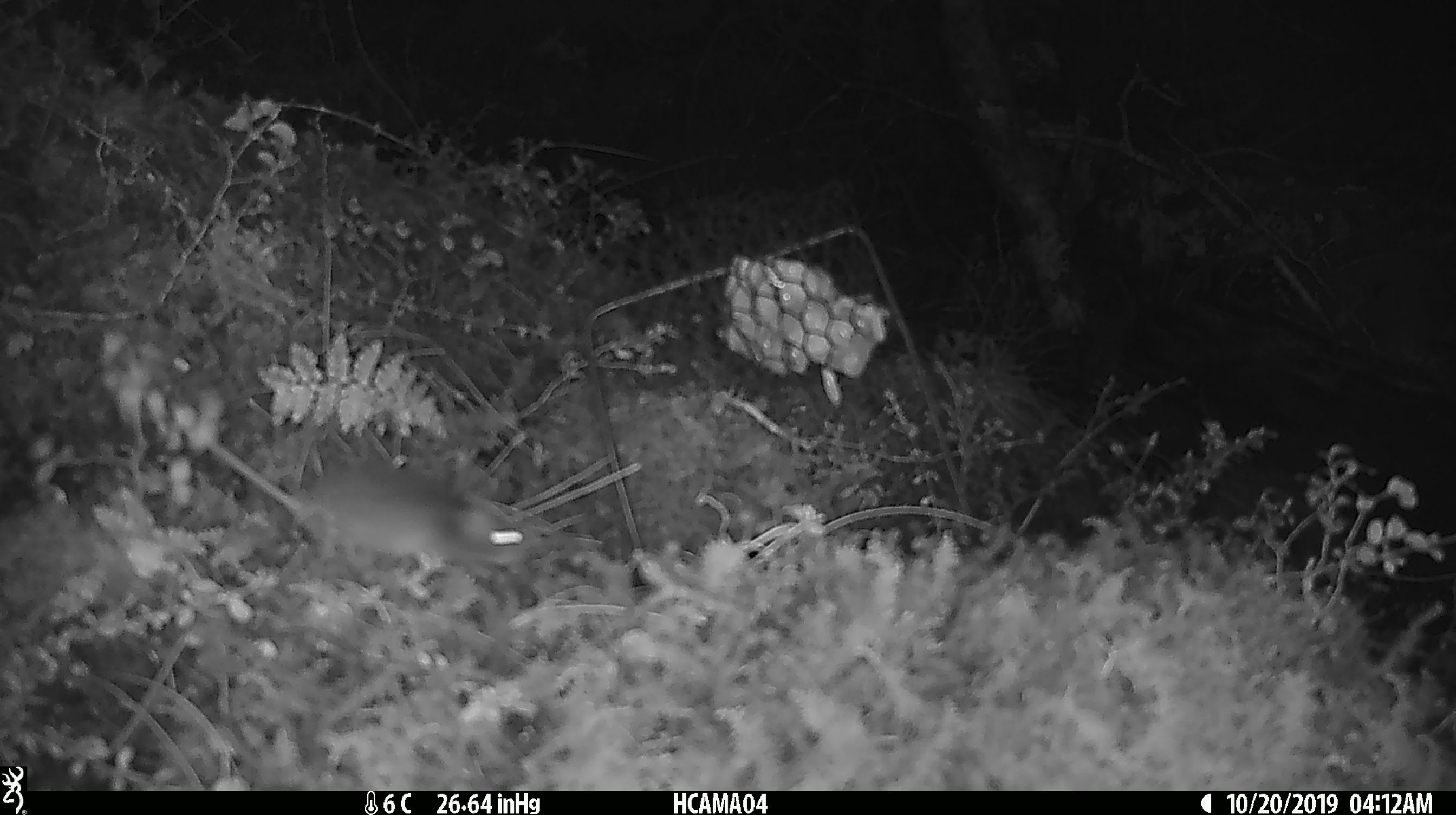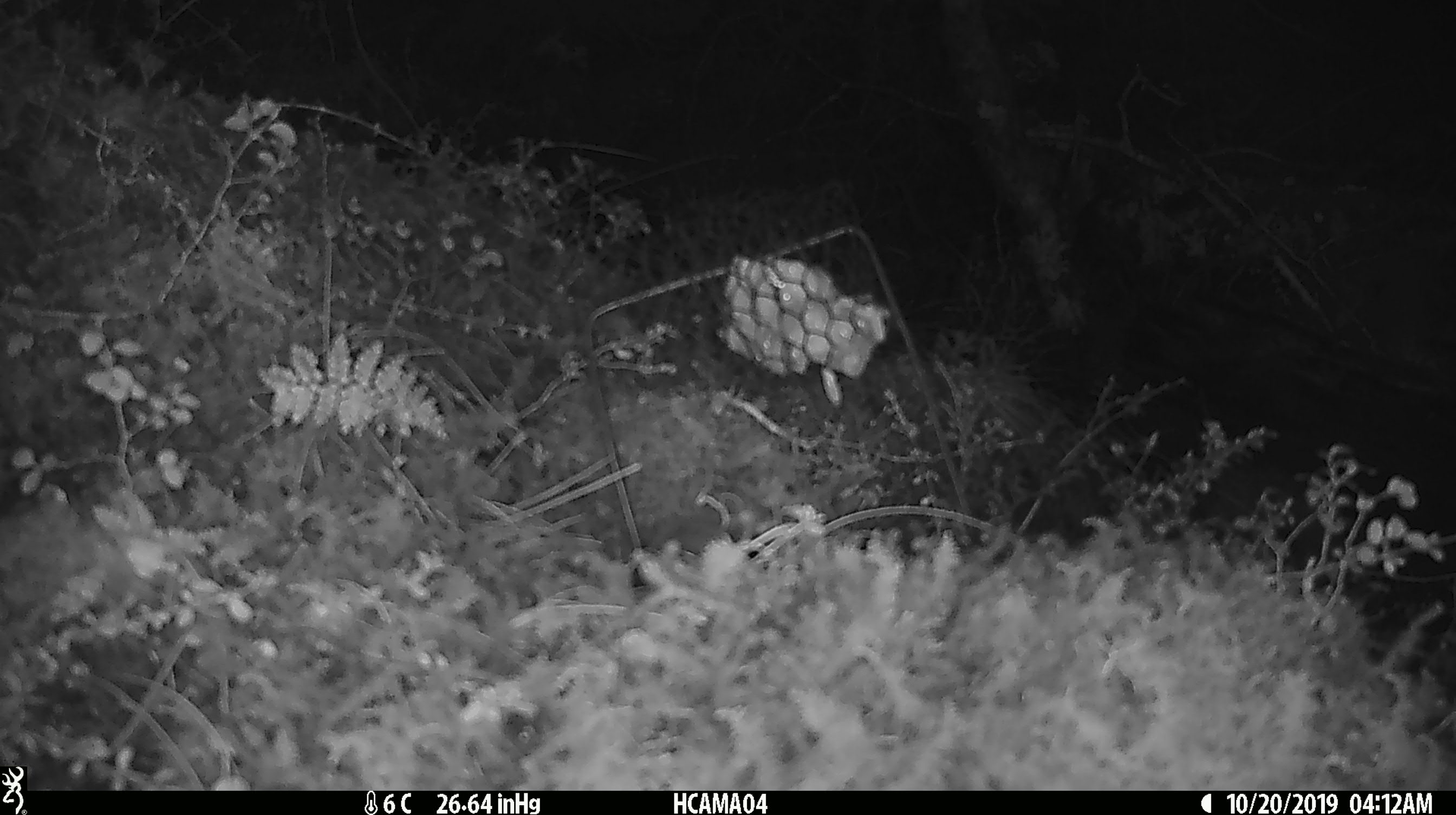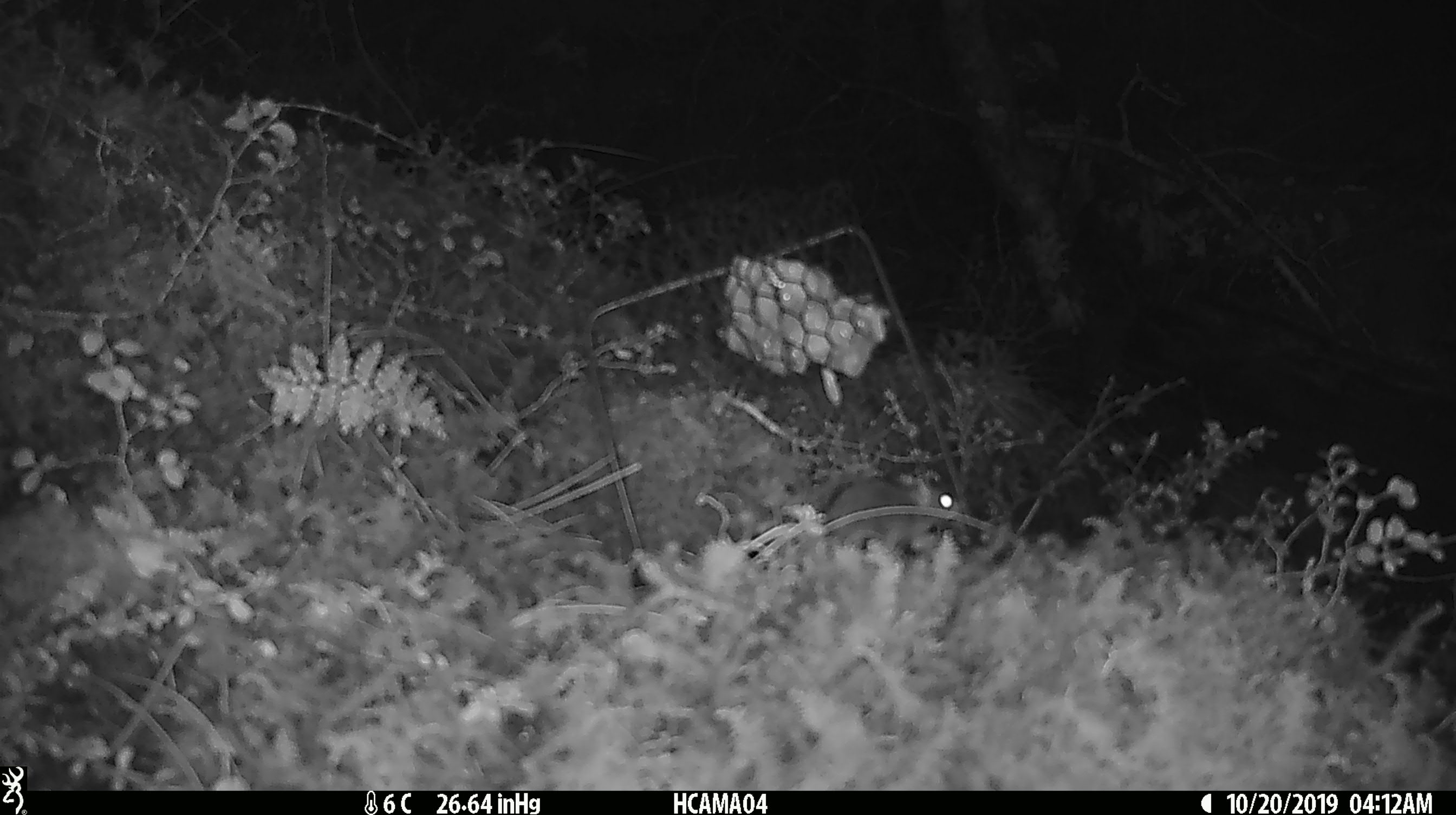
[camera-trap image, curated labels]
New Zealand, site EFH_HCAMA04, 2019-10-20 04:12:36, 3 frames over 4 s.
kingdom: Animalia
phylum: Chordata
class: Mammalia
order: Rodentia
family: Muridae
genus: Mus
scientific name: Mus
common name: mouse